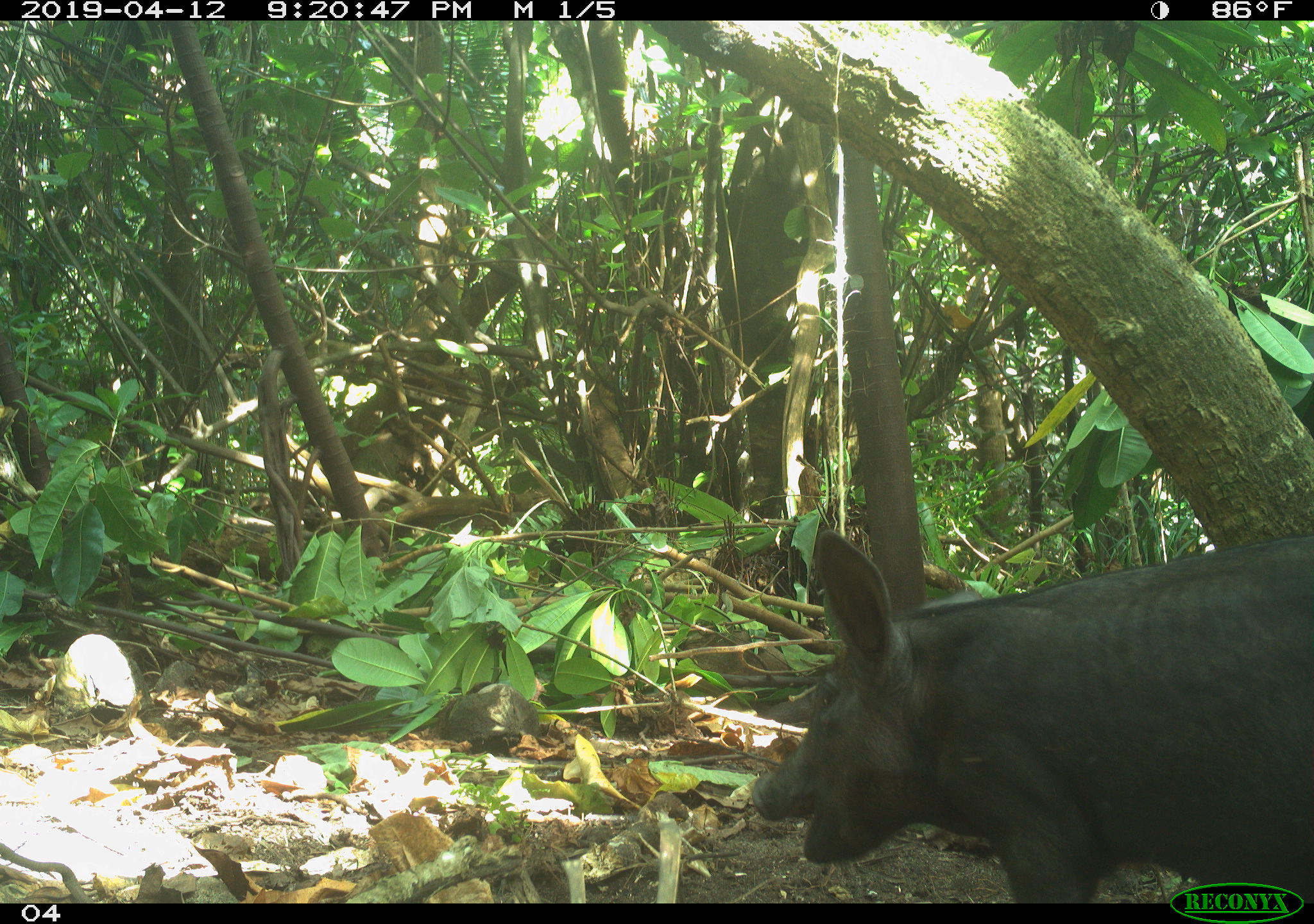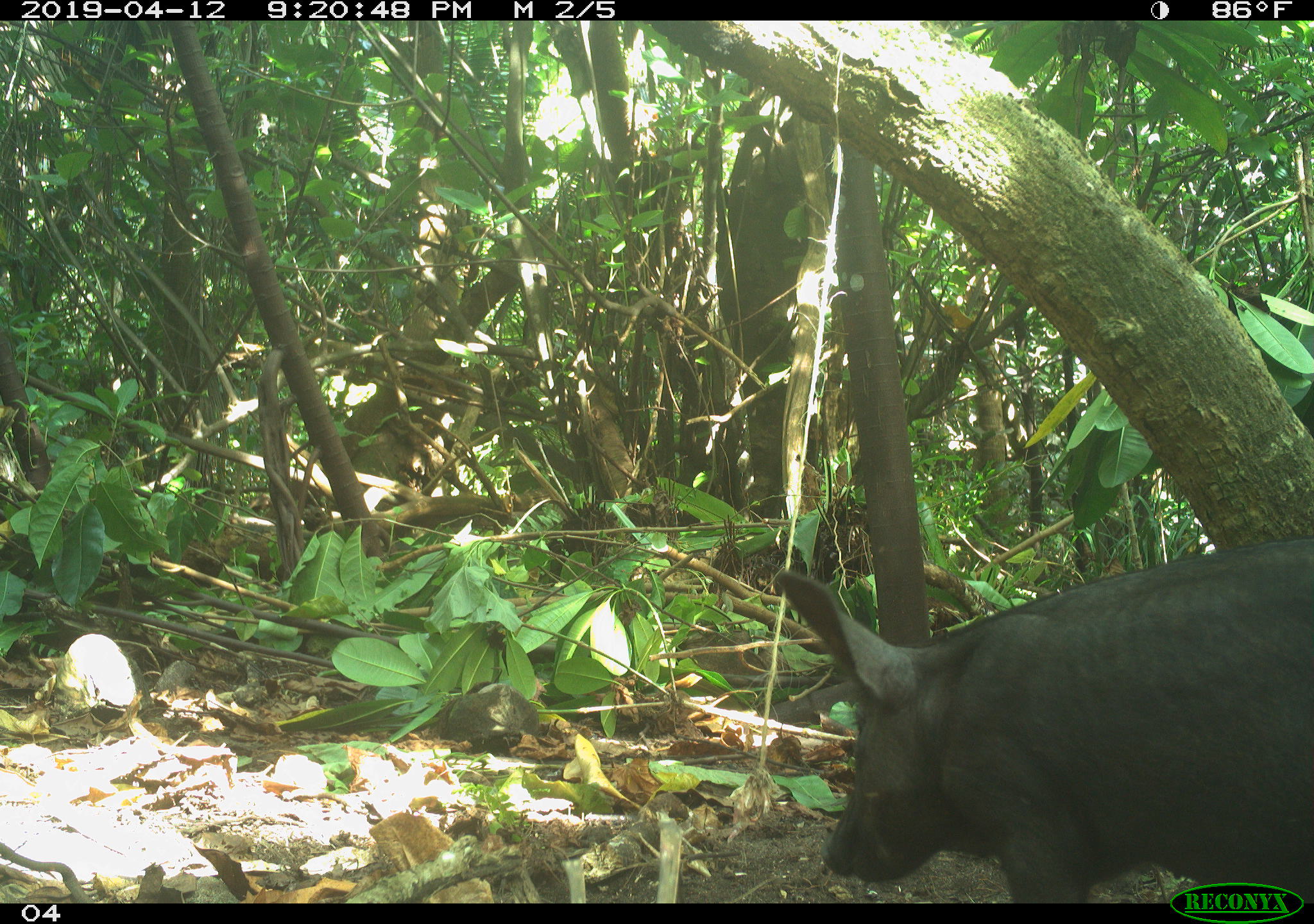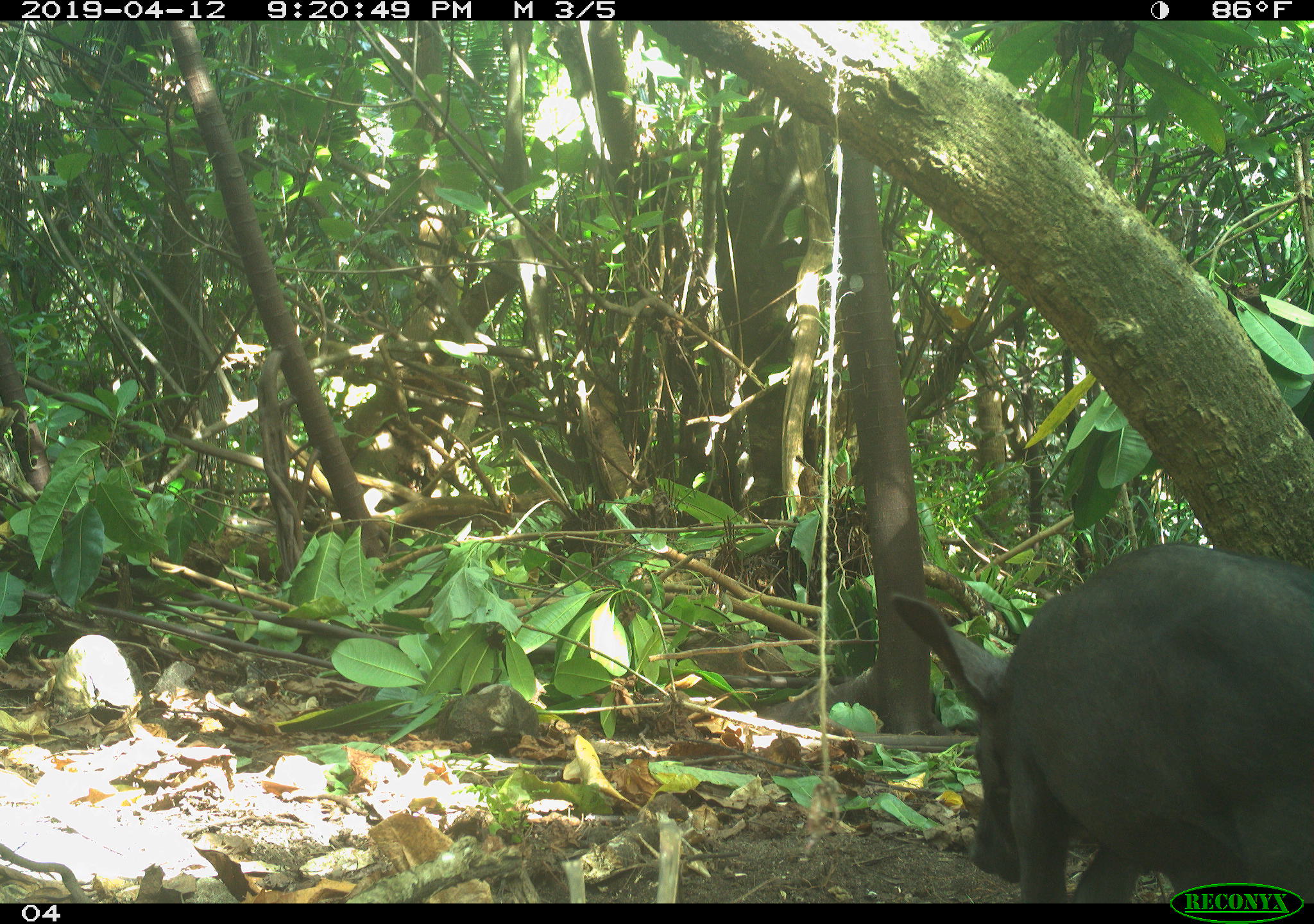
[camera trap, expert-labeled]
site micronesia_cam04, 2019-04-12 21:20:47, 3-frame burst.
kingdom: Animalia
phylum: Chordata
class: Mammalia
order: Artiodactyla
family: Suidae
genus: Sus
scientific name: Sus scrofa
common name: pig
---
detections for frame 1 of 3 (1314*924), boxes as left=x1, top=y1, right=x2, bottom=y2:
pig: left=747, top=517, right=1314, bottom=879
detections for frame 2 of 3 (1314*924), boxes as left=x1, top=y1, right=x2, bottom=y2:
pig: left=762, top=536, right=1314, bottom=878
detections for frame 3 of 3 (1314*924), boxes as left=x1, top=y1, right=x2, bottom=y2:
pig: left=888, top=543, right=1314, bottom=880